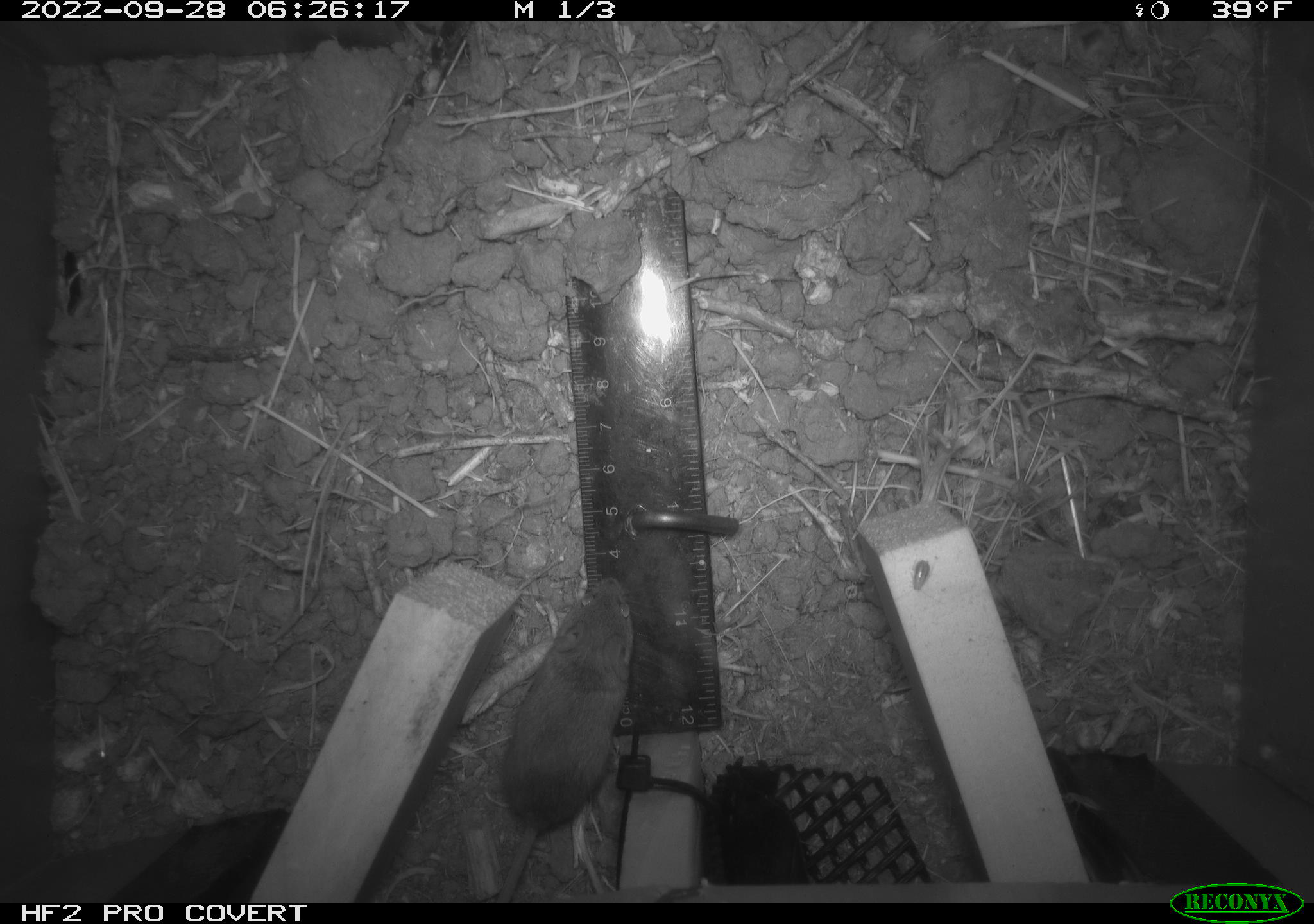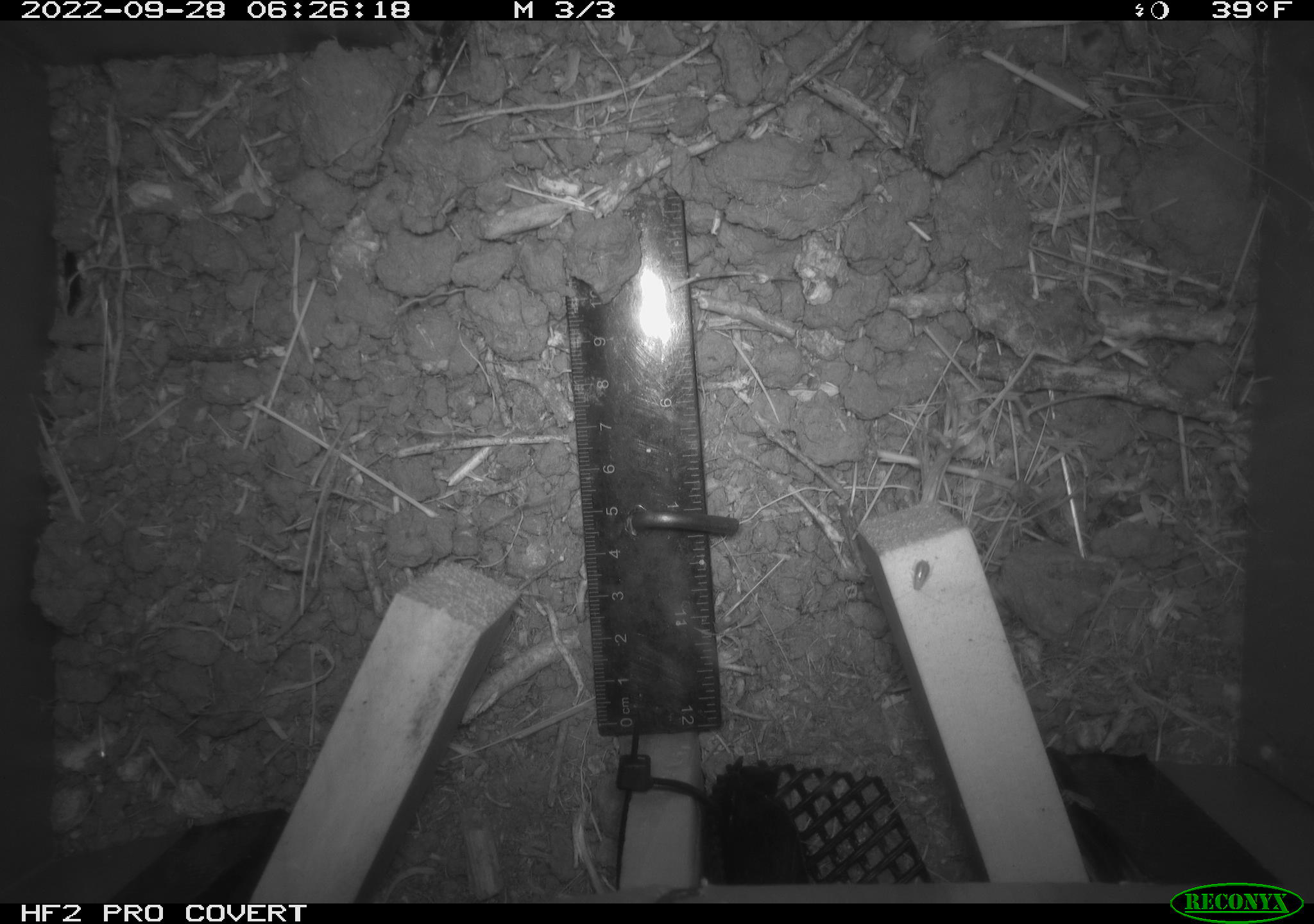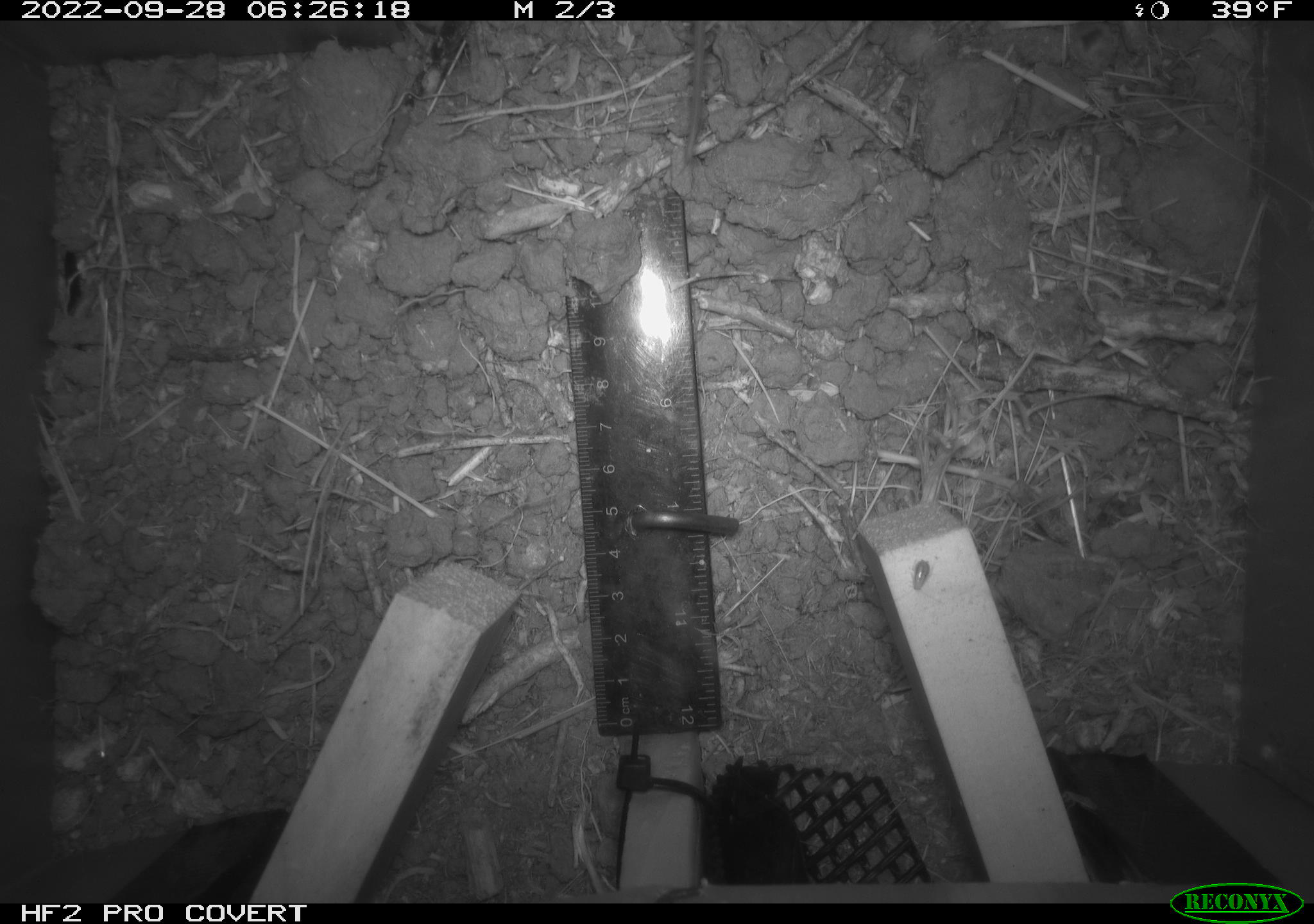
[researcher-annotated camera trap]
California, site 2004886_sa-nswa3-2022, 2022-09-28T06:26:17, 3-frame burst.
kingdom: Animalia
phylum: Chordata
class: Mammalia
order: Rodentia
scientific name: Rodentia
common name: mouse species